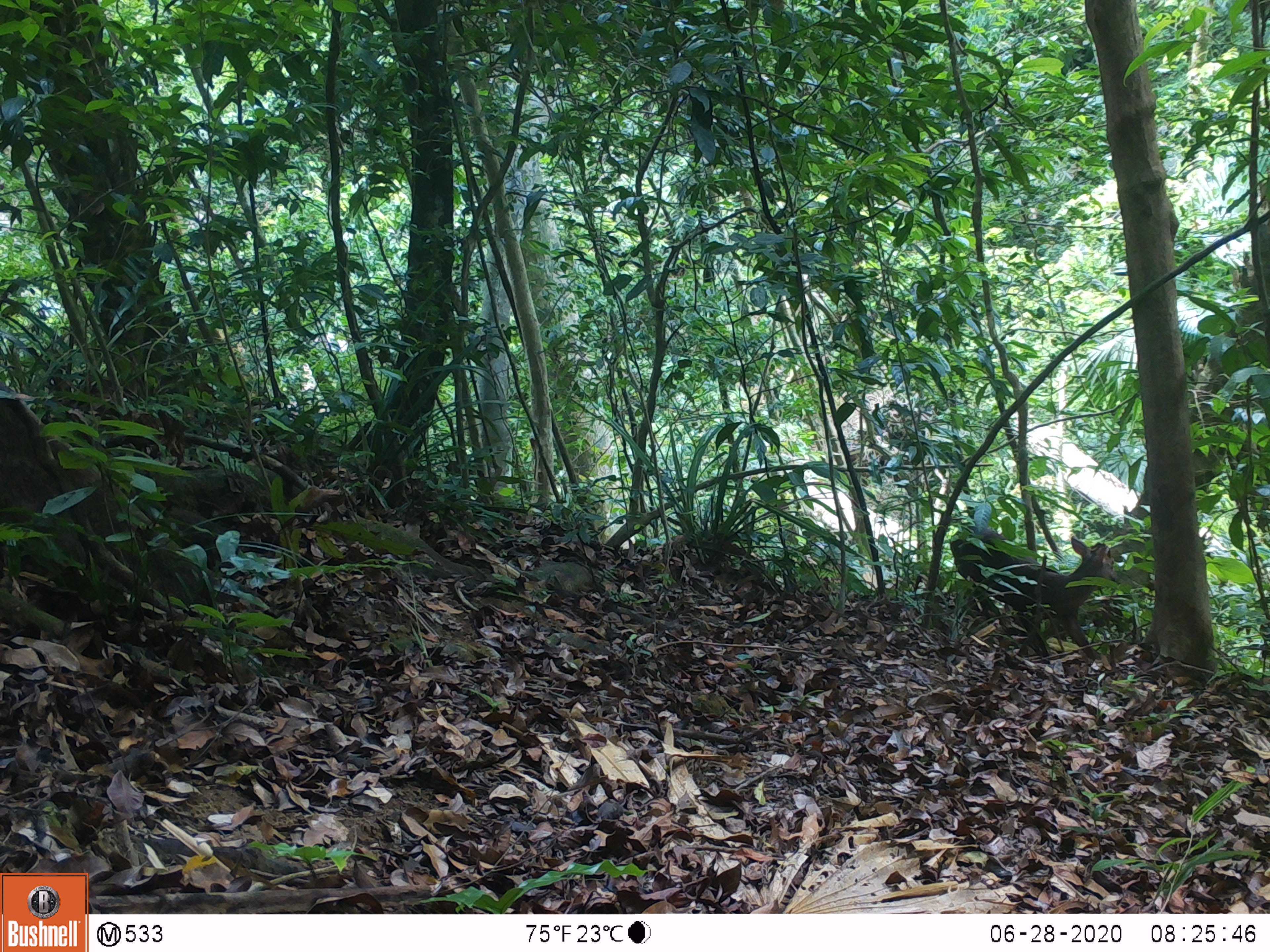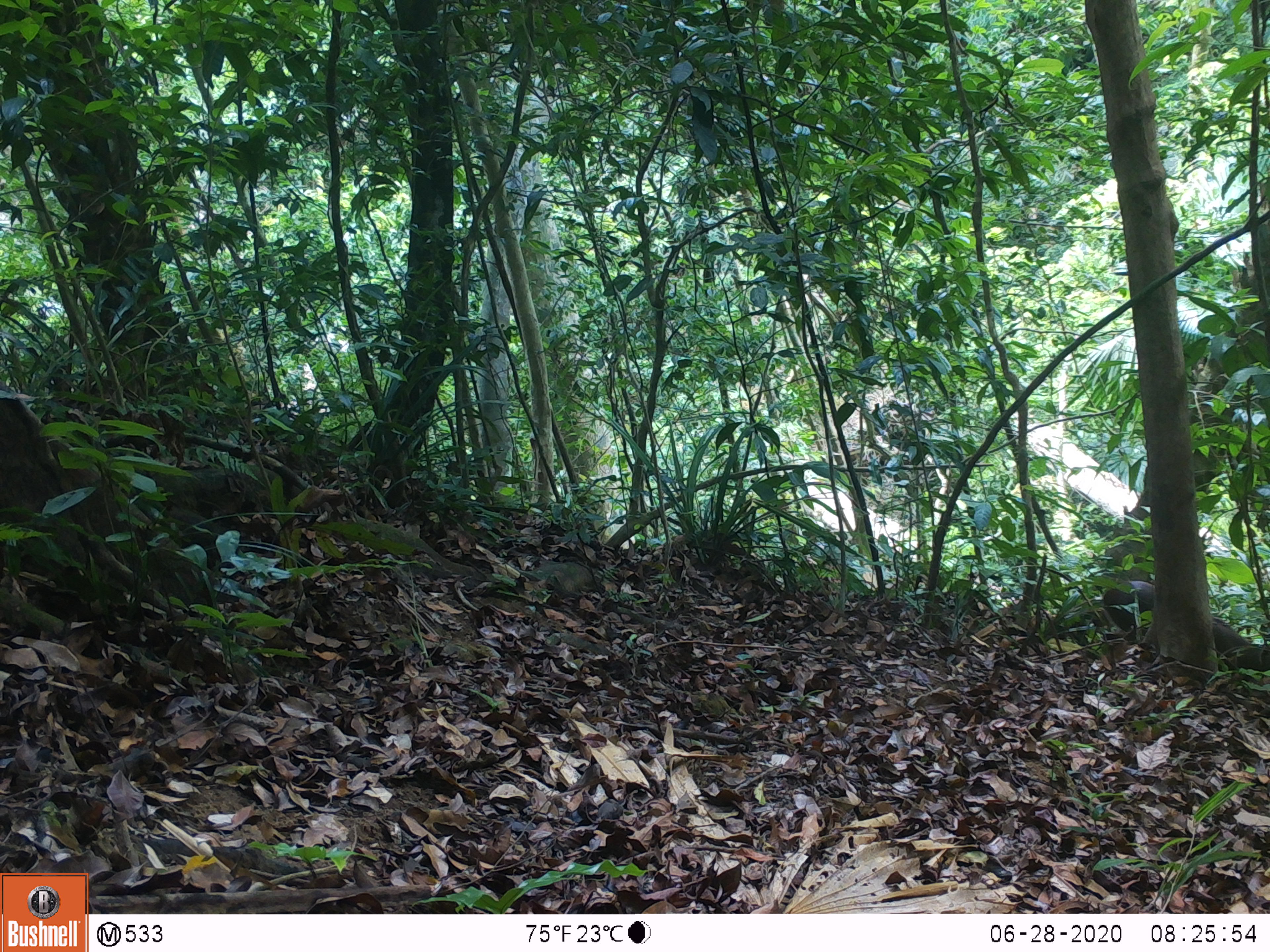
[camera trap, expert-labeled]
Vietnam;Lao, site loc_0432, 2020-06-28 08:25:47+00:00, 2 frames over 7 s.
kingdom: Animalia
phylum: Chordata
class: Mammalia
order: Artiodactyla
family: Cervidae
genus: Muntiacus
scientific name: Muntiacus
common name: muntjacs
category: unidentified muntjac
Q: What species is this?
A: Unidentified muntjac (muntjacs) (Muntiacus).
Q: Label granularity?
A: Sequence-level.